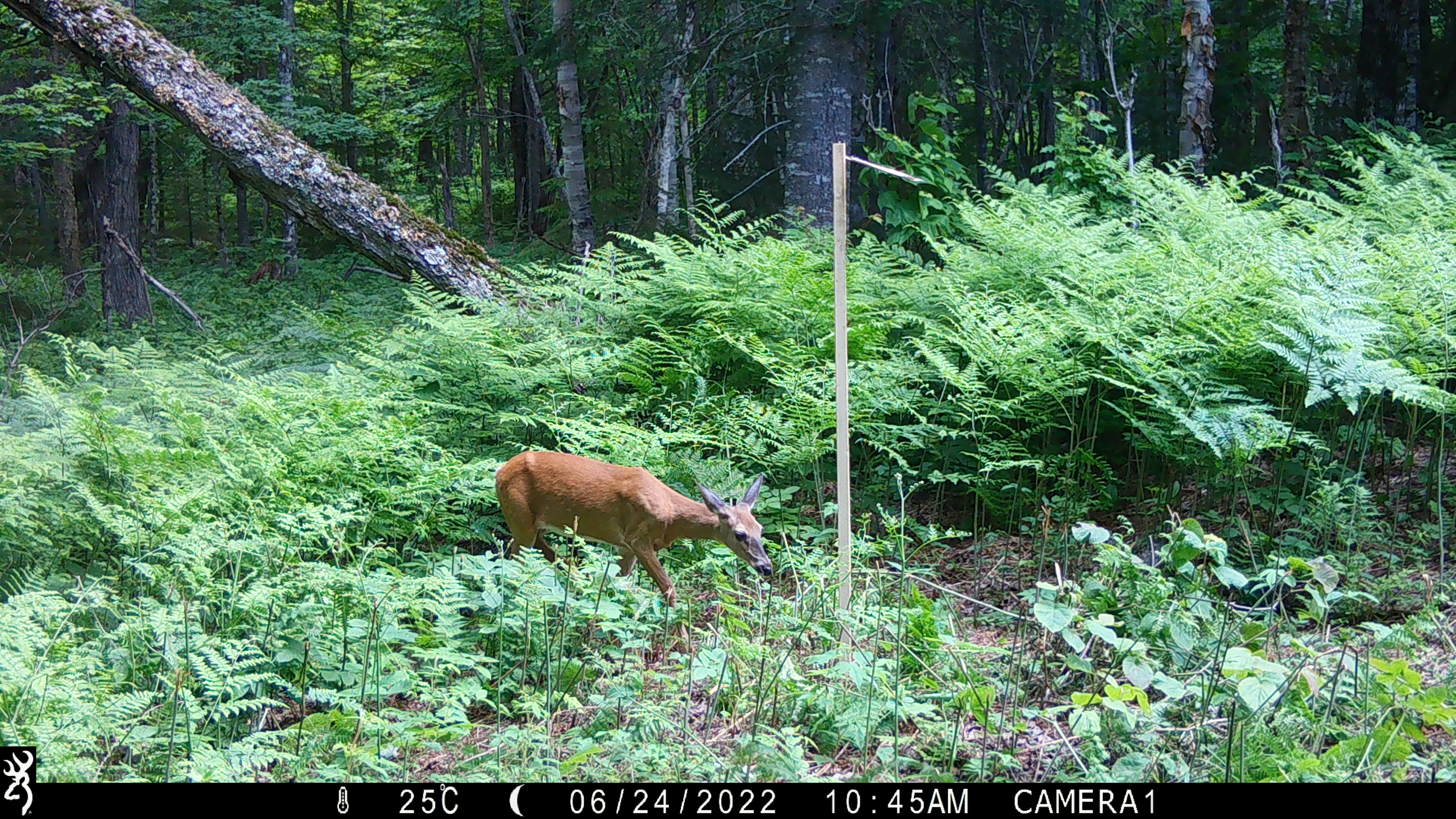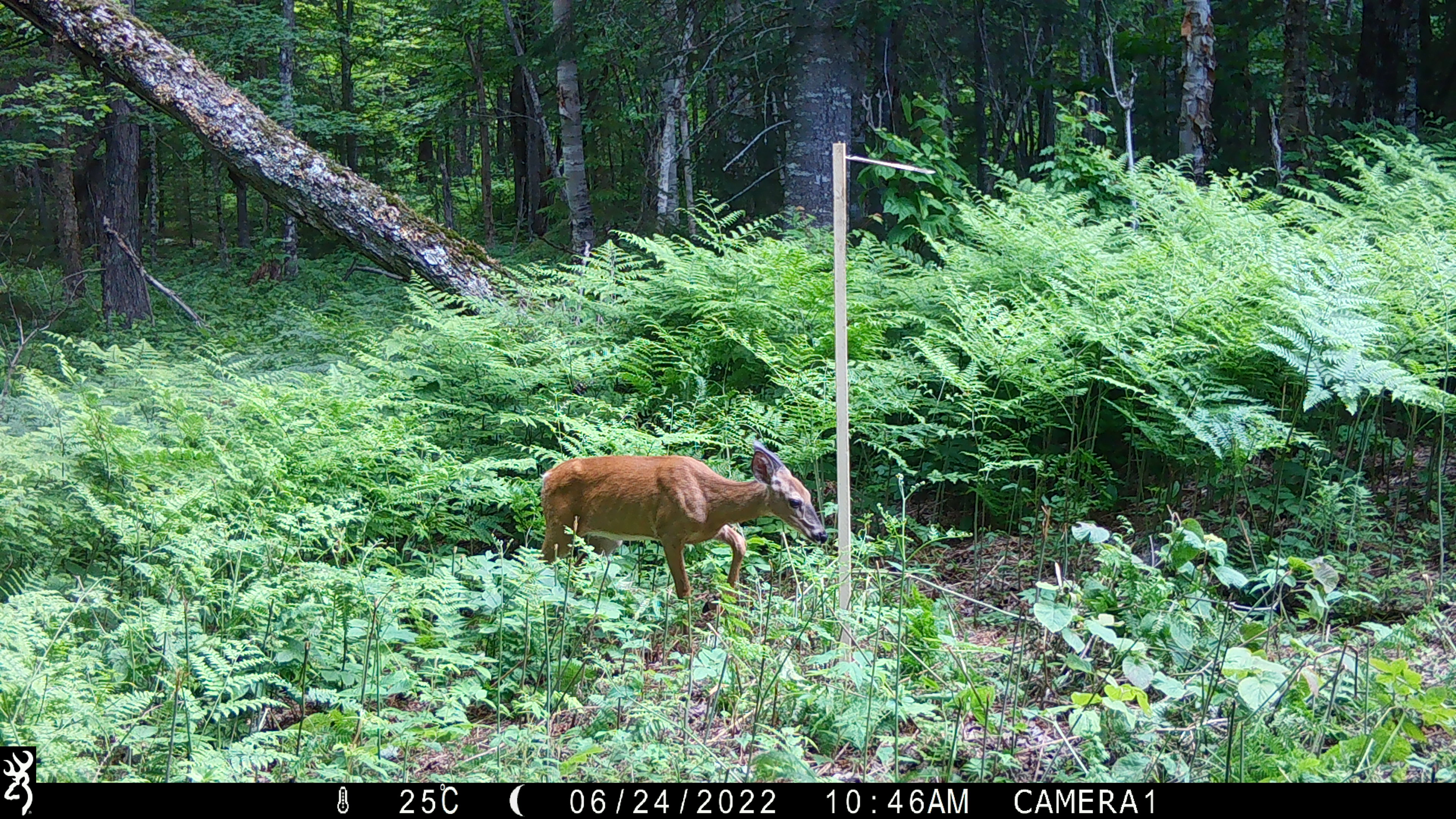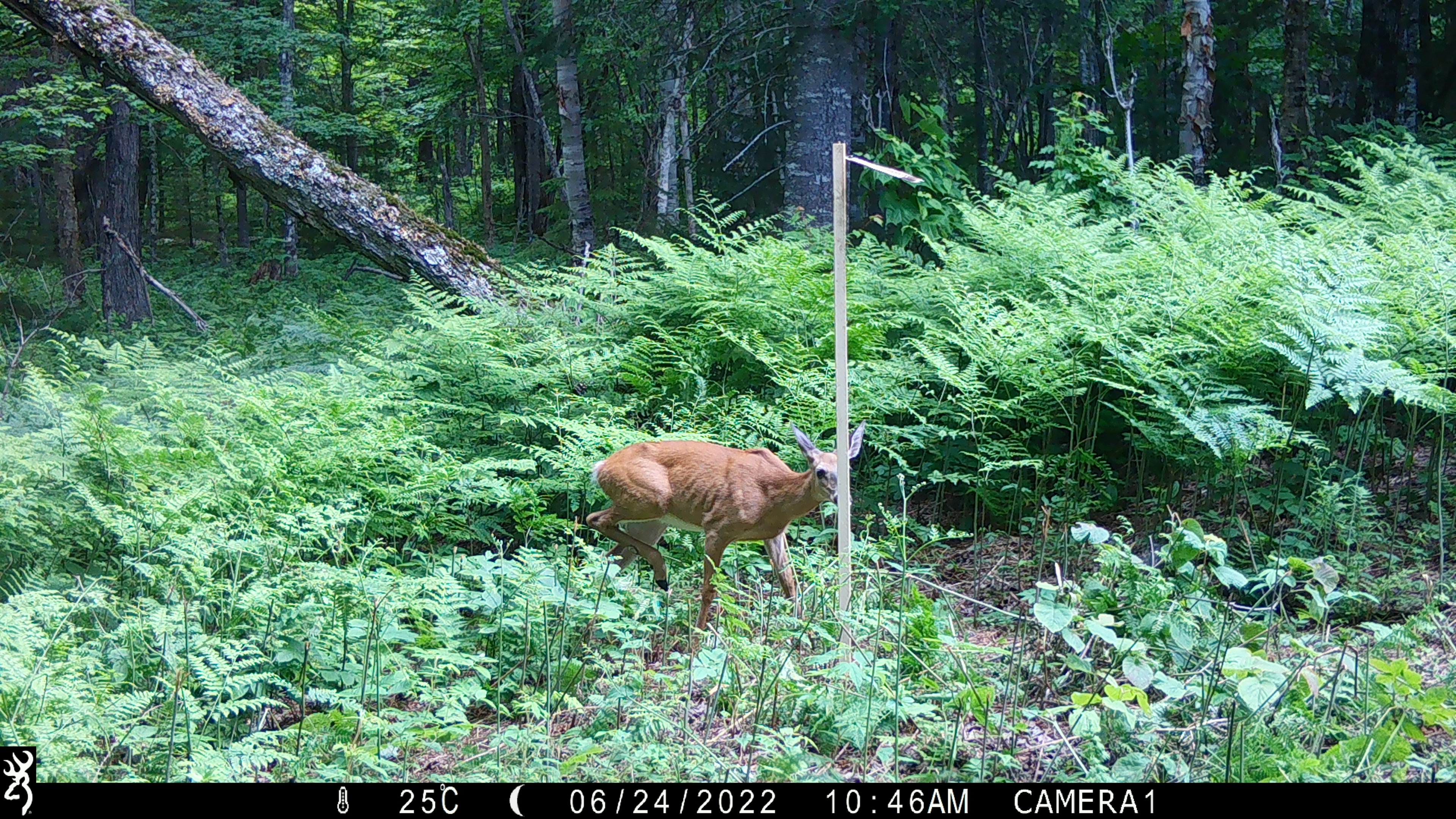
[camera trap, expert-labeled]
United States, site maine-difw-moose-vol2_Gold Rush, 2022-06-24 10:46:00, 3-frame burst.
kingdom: Animalia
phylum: Chordata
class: Mammalia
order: Artiodactyla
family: Cervidae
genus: Odocoileus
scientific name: Odocoileus virginianus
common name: white-tailed deer